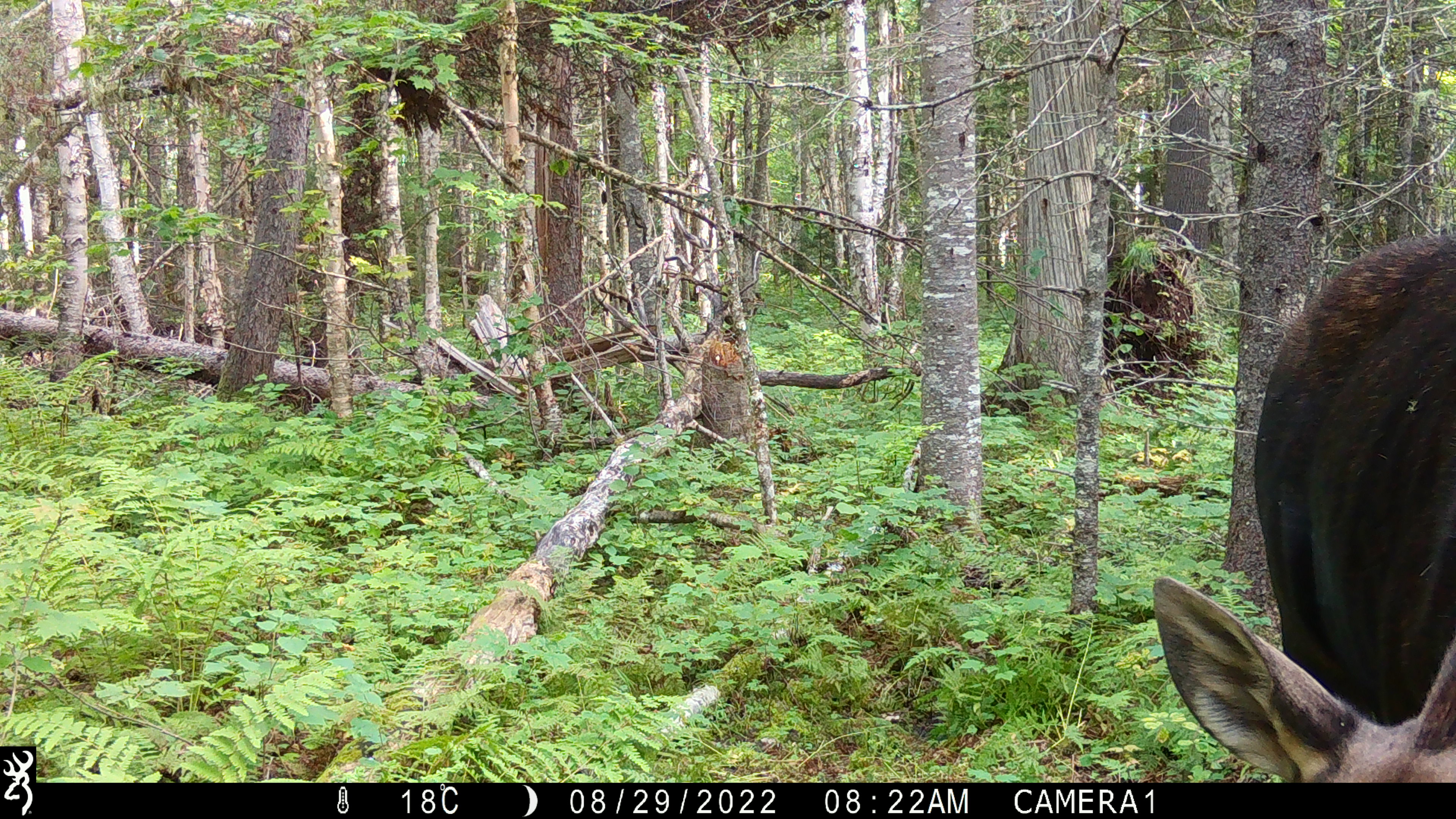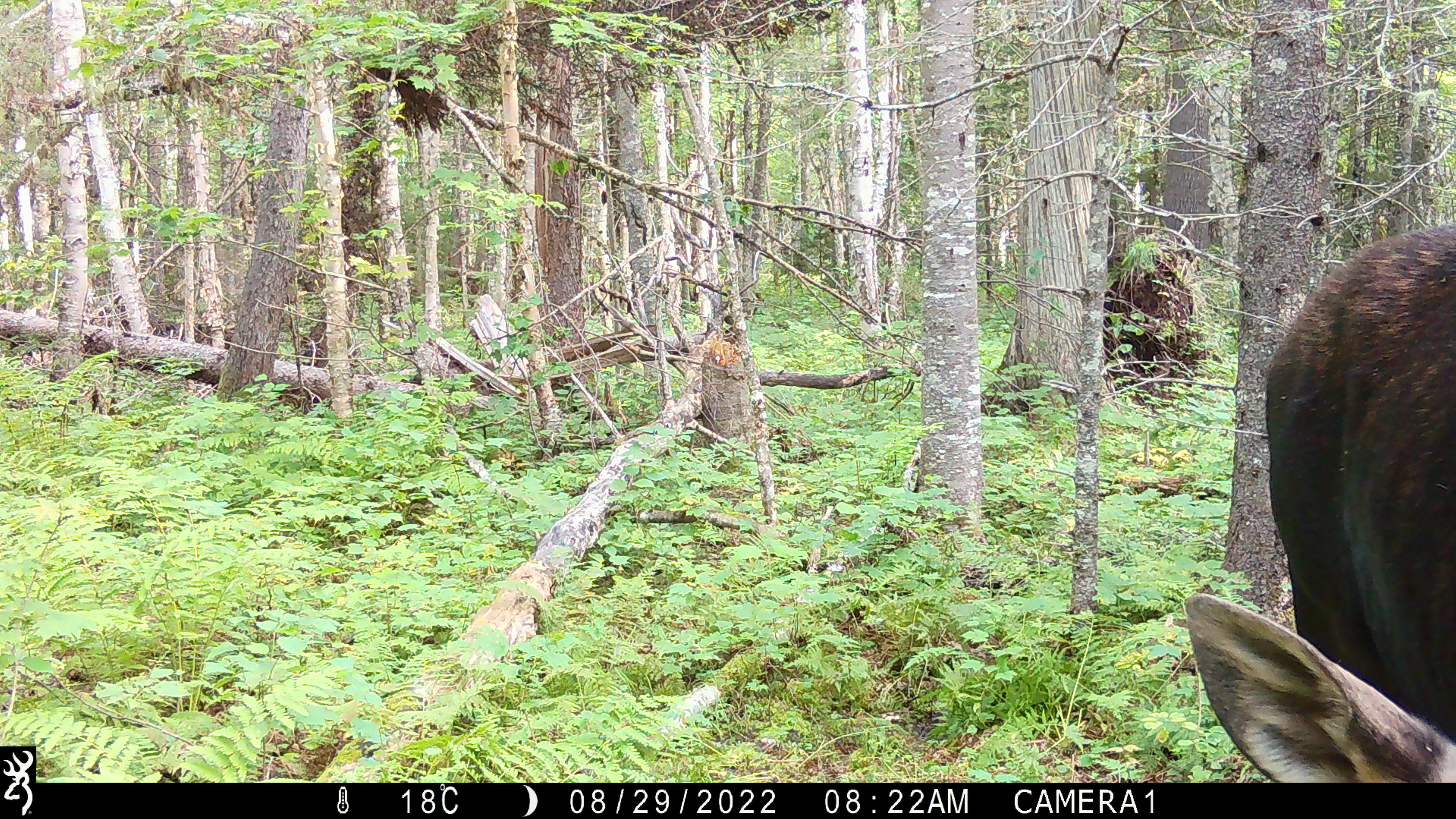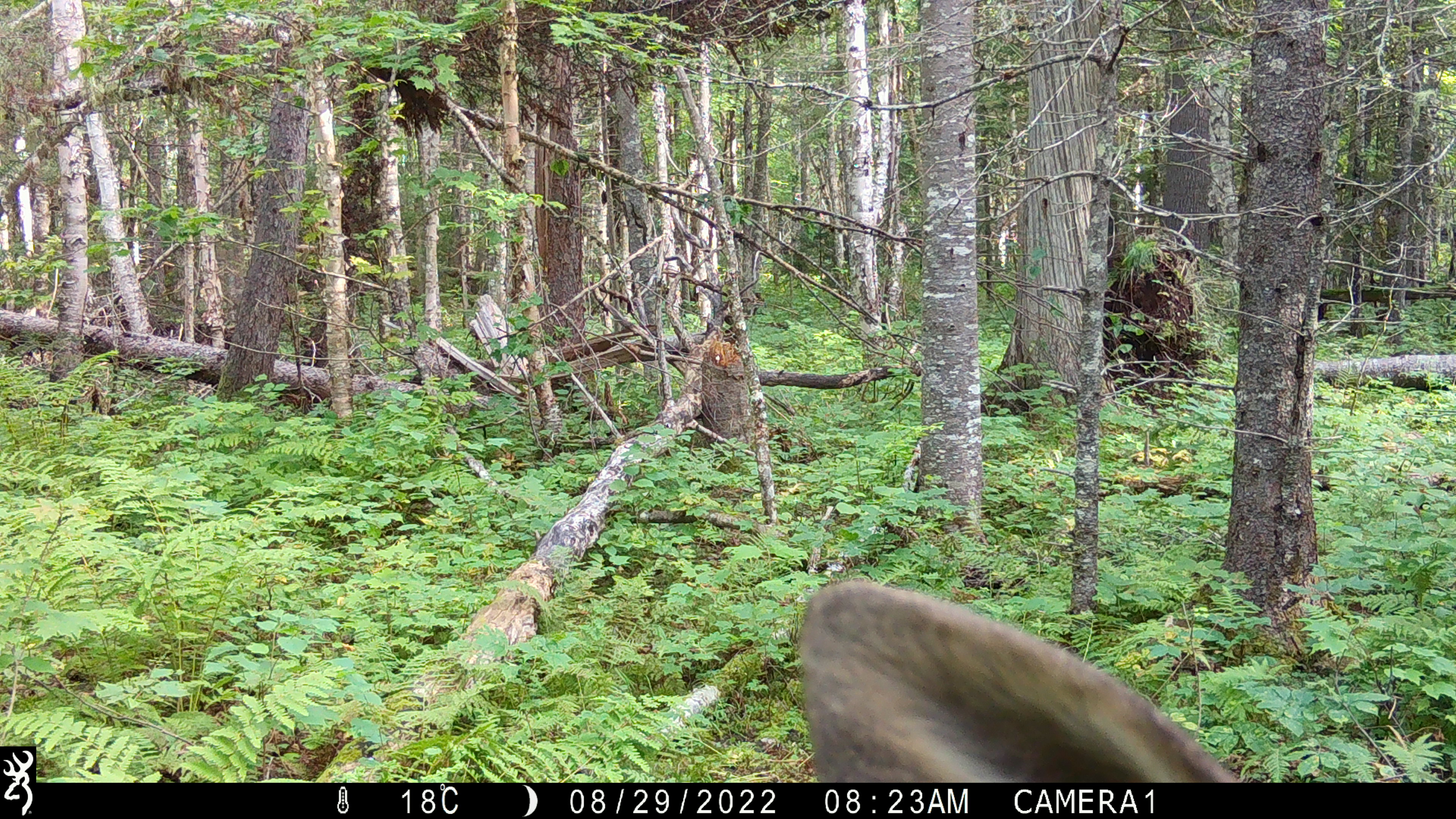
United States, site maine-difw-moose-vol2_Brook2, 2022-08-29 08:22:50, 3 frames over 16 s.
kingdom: Animalia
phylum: Chordata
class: Mammalia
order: Artiodactyla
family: Cervidae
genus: Alces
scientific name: Alces alces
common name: moose